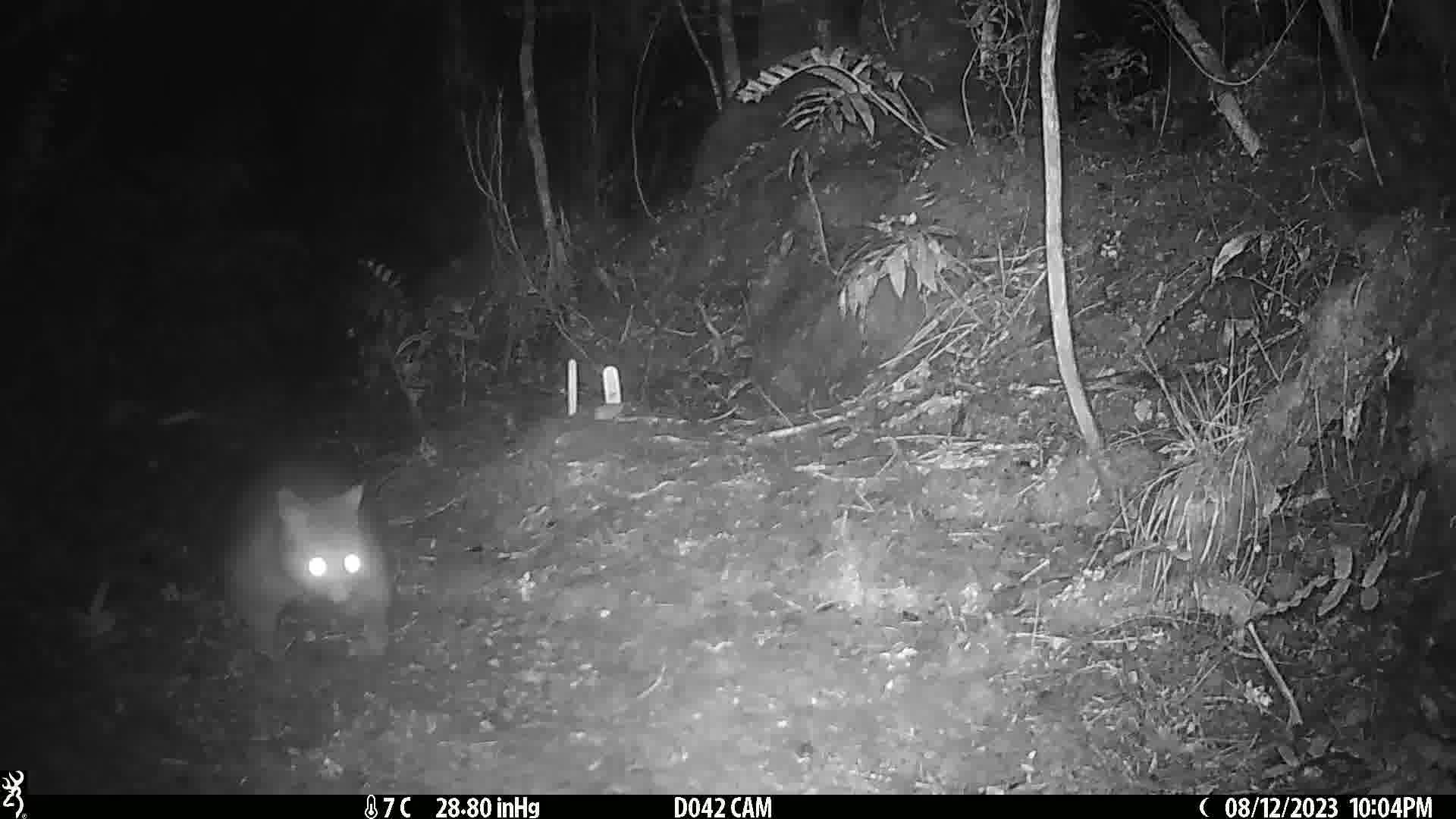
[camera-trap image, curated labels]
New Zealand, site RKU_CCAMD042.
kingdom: Animalia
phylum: Chordata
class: Mammalia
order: Diprotodontia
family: Phalangeridae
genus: Trichosurus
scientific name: Trichosurus vulpecula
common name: common brushtail possum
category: possum